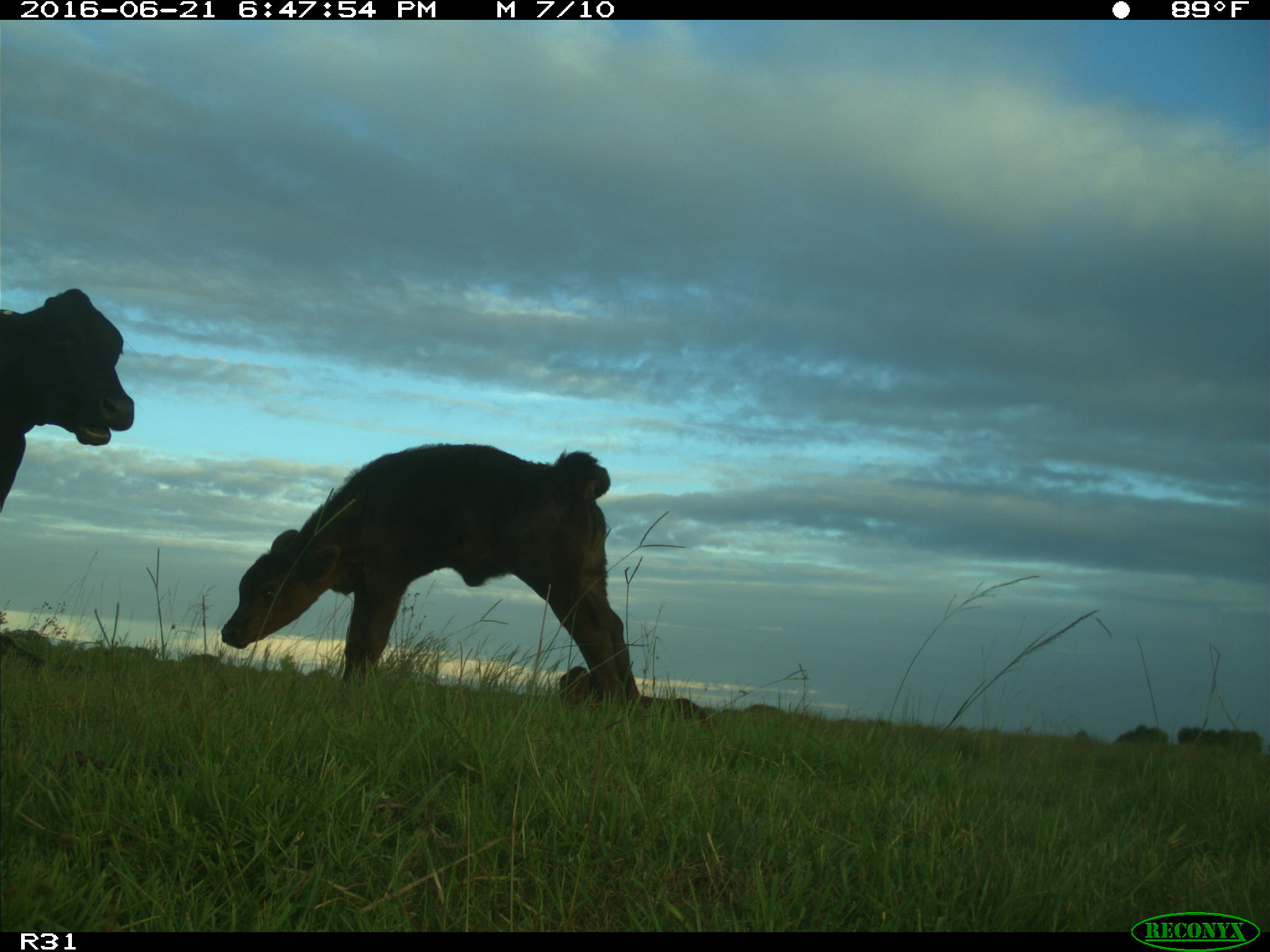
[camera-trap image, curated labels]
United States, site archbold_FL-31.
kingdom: Animalia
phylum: Chordata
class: Mammalia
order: Artiodactyla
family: Bovidae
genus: Bos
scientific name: Bos taurus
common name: domestic cow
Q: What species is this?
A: Bos taurus (domestic cow).